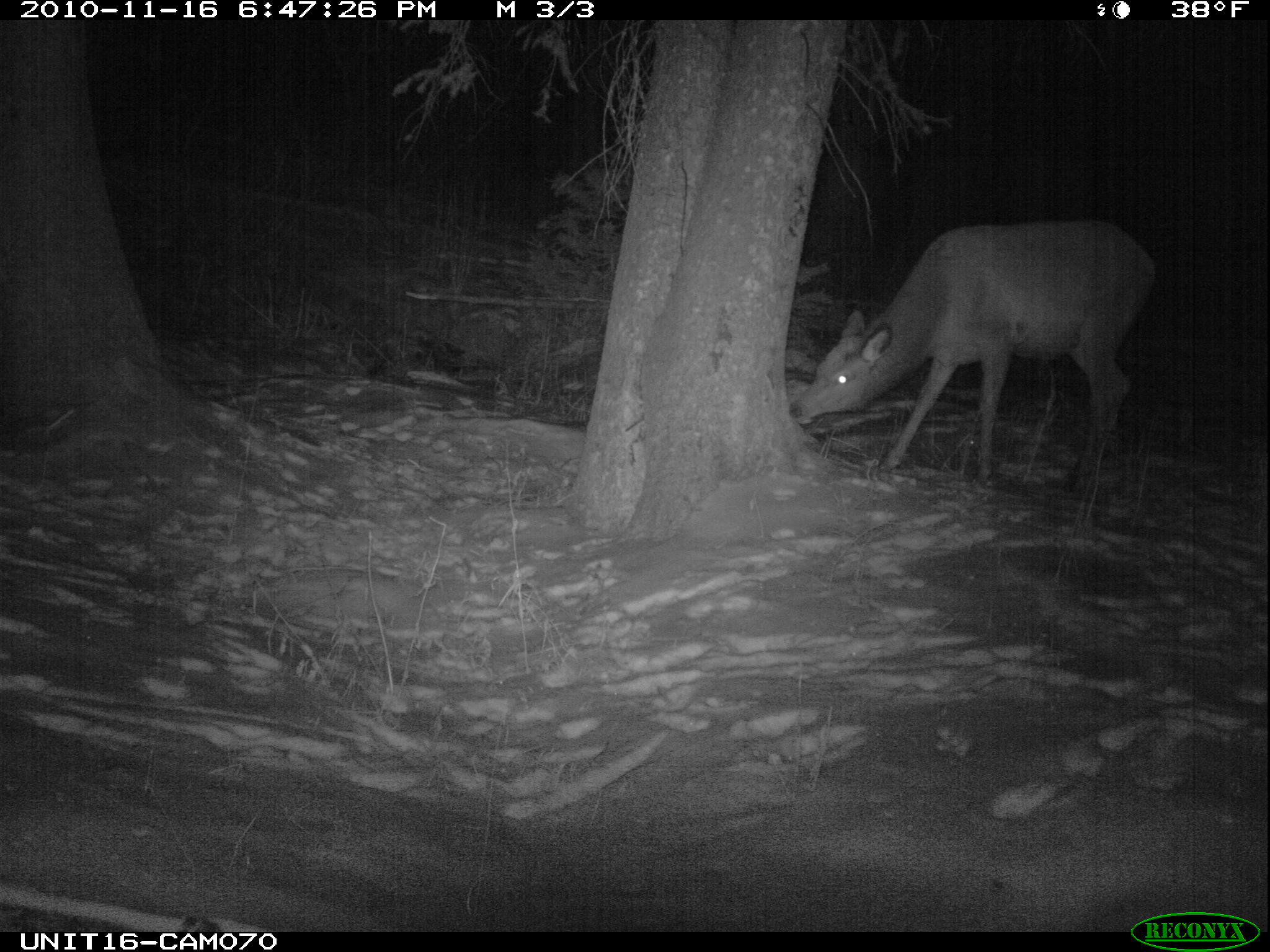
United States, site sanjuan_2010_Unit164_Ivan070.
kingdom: Animalia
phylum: Chordata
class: Mammalia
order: Artiodactyla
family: Cervidae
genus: Cervus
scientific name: Cervus elaphus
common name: red deer